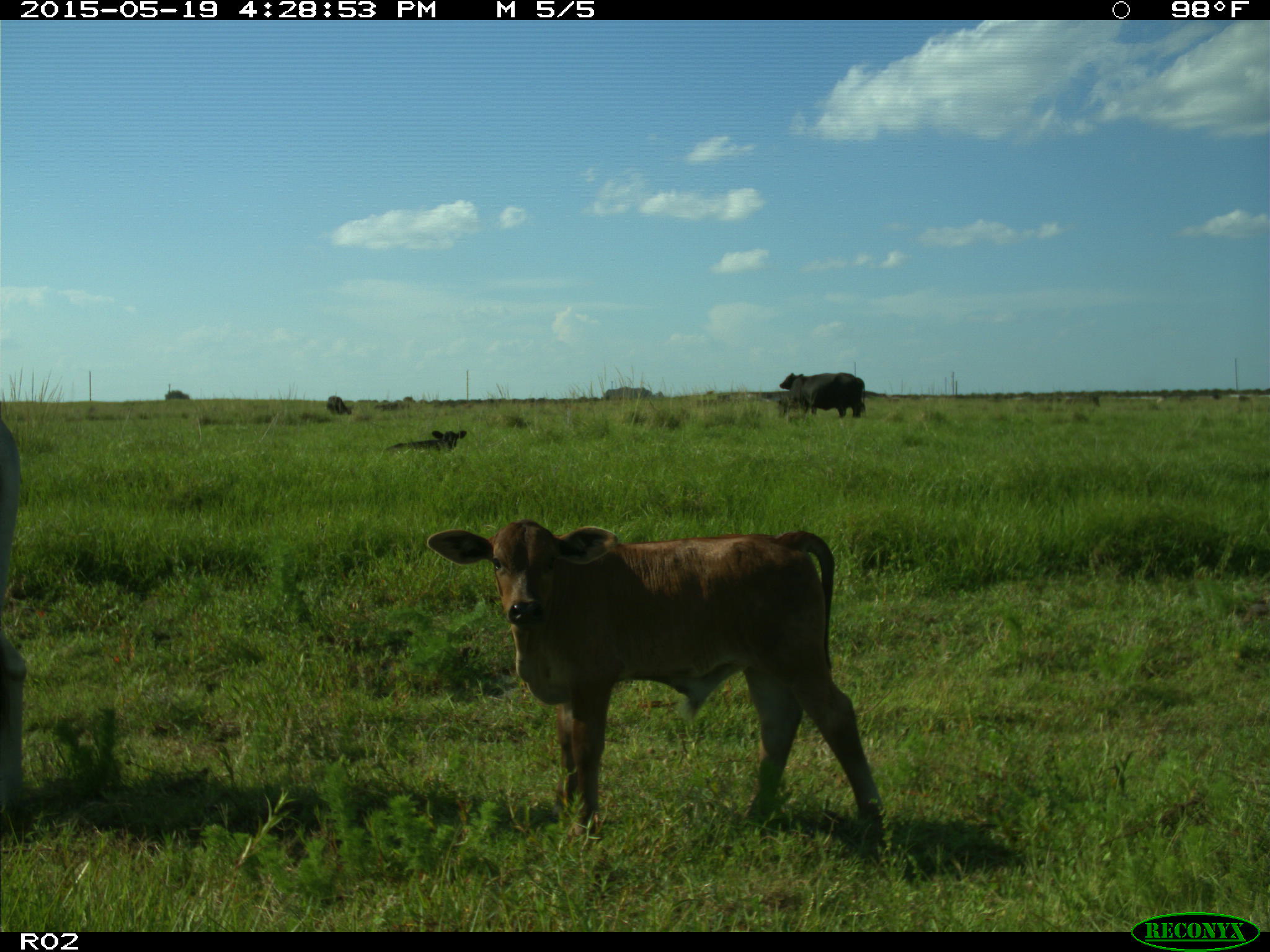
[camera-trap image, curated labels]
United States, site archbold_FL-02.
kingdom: Animalia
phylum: Chordata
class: Mammalia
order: Artiodactyla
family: Bovidae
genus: Bos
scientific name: Bos taurus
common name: domestic cow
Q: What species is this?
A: Bos taurus (domestic cow).